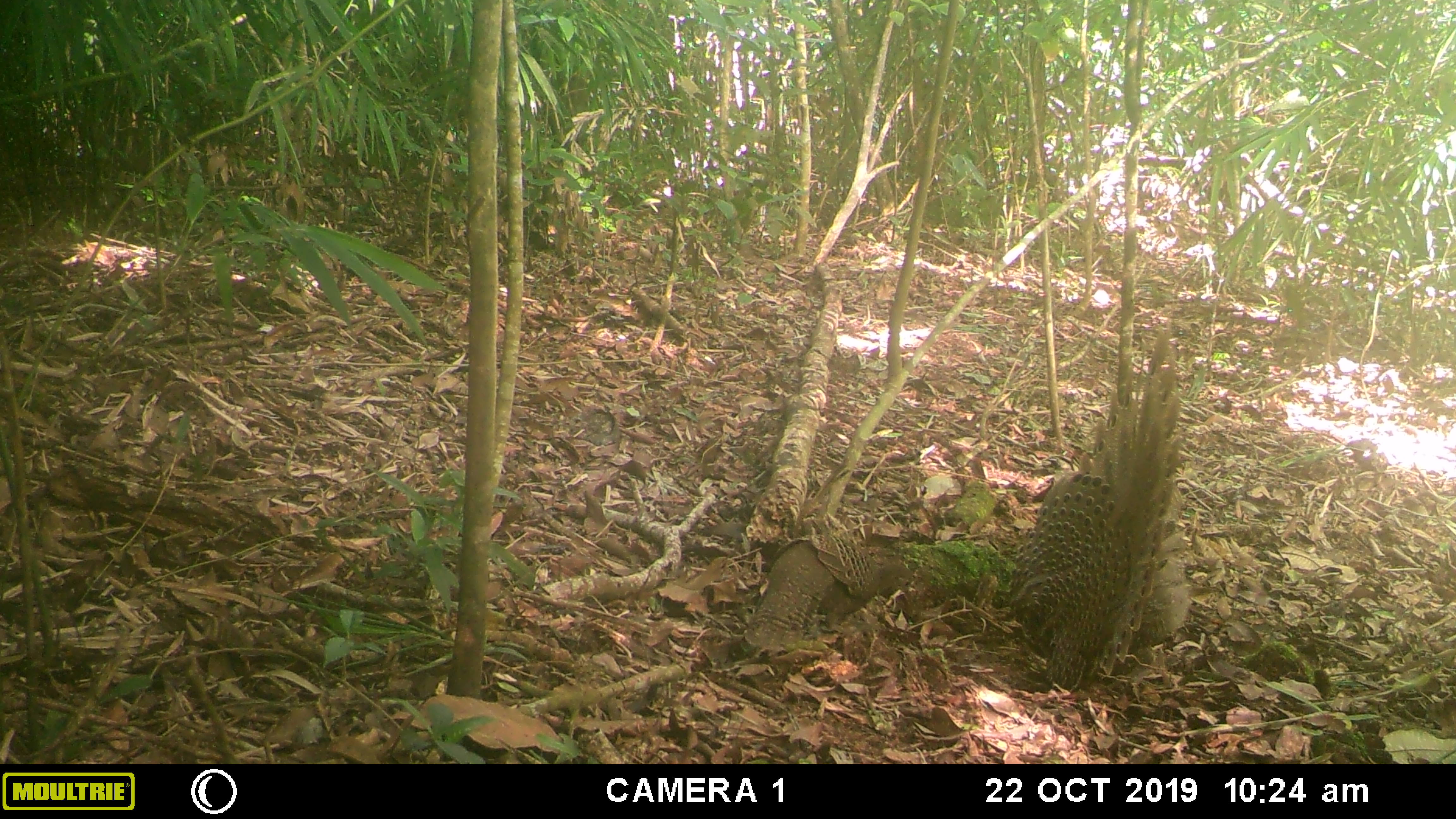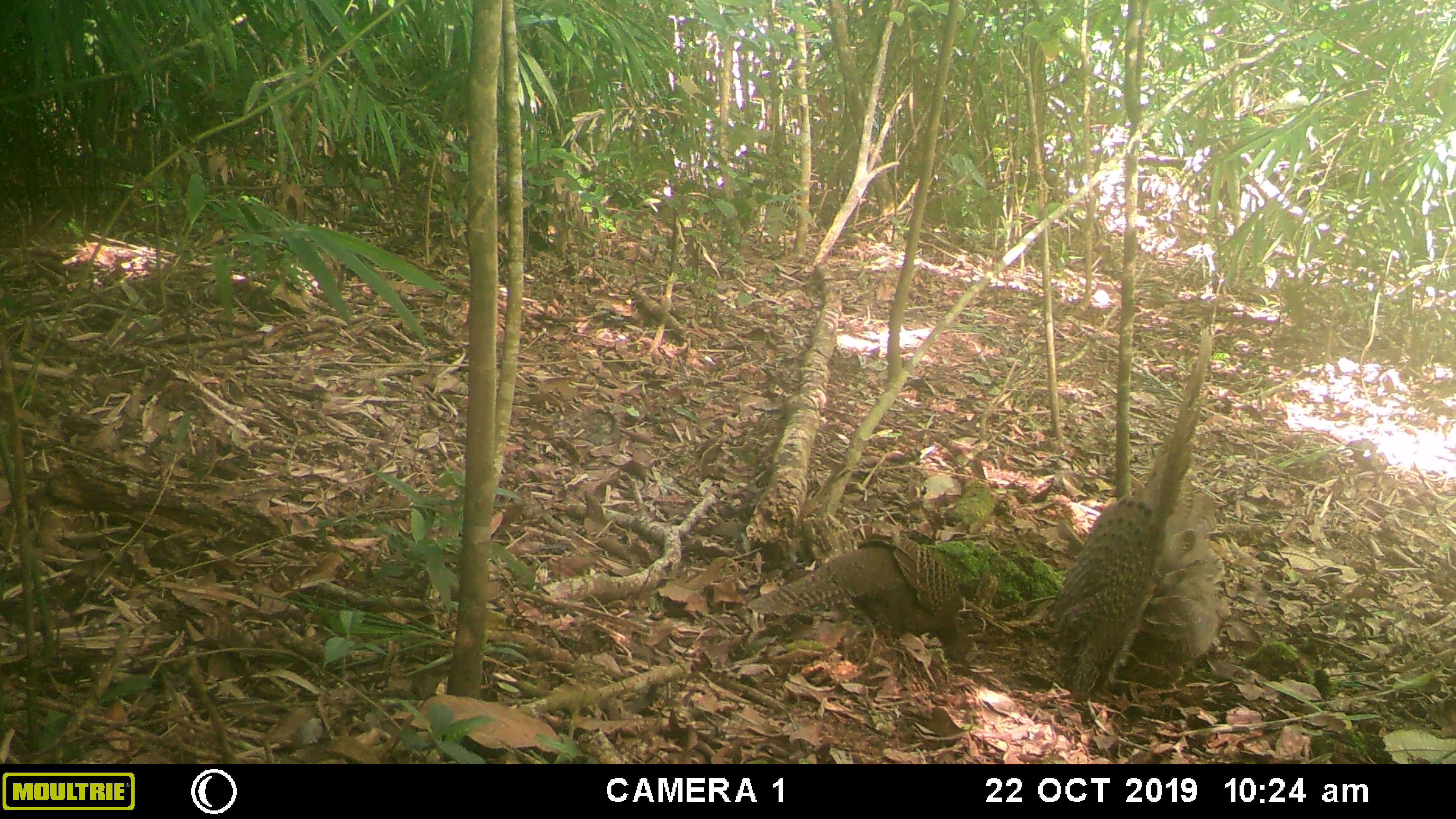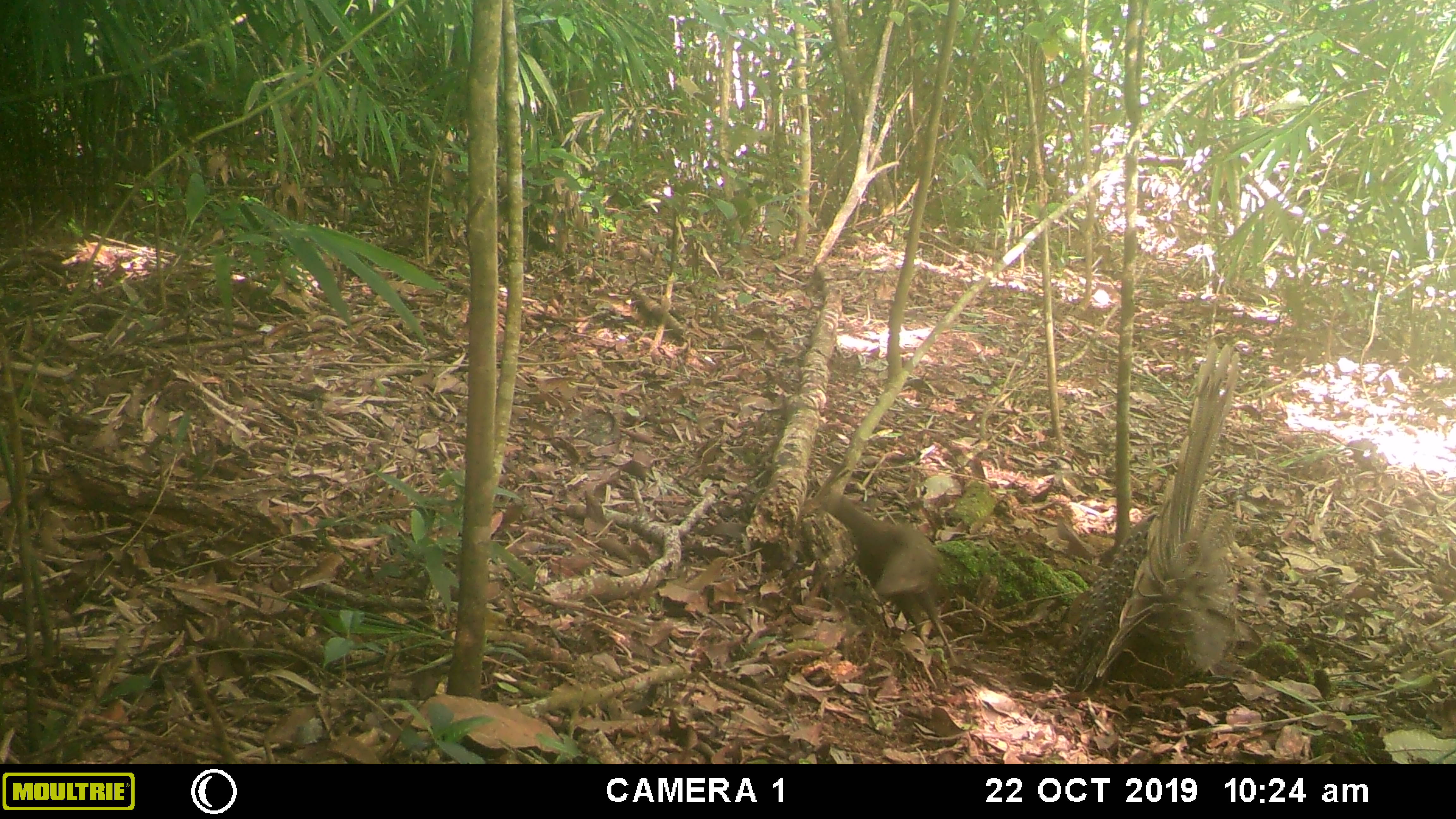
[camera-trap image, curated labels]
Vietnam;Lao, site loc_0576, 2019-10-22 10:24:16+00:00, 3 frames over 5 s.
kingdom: Animalia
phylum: Chordata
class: Aves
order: Galliformes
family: Phasianidae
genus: Polyplectron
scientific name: Polyplectron bicalcaratum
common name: gray peacock-pheasant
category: grey peacock pheasant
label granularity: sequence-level